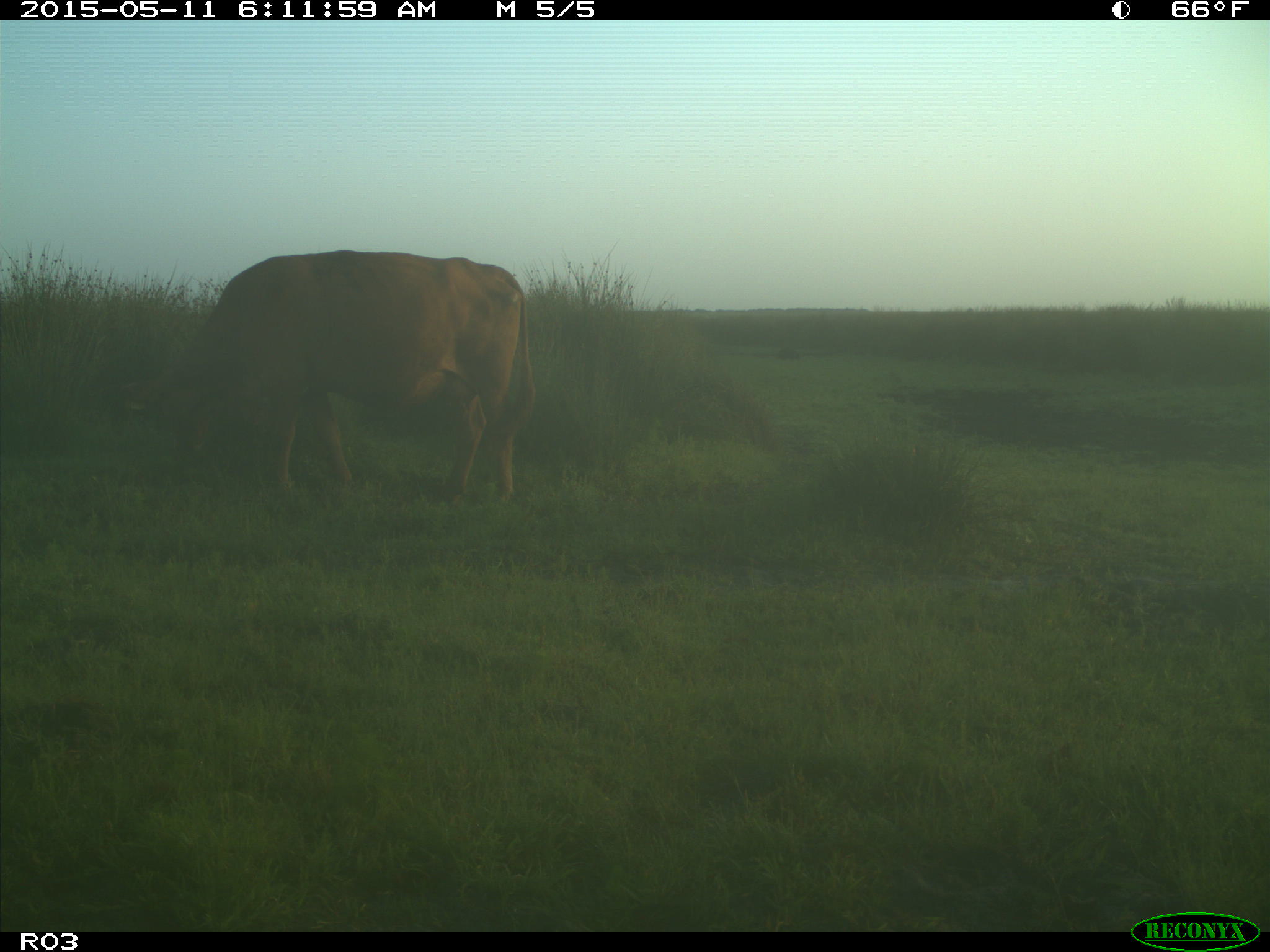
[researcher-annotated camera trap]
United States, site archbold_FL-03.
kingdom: Animalia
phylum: Chordata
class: Mammalia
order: Artiodactyla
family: Bovidae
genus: Bos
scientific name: Bos taurus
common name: domestic cow